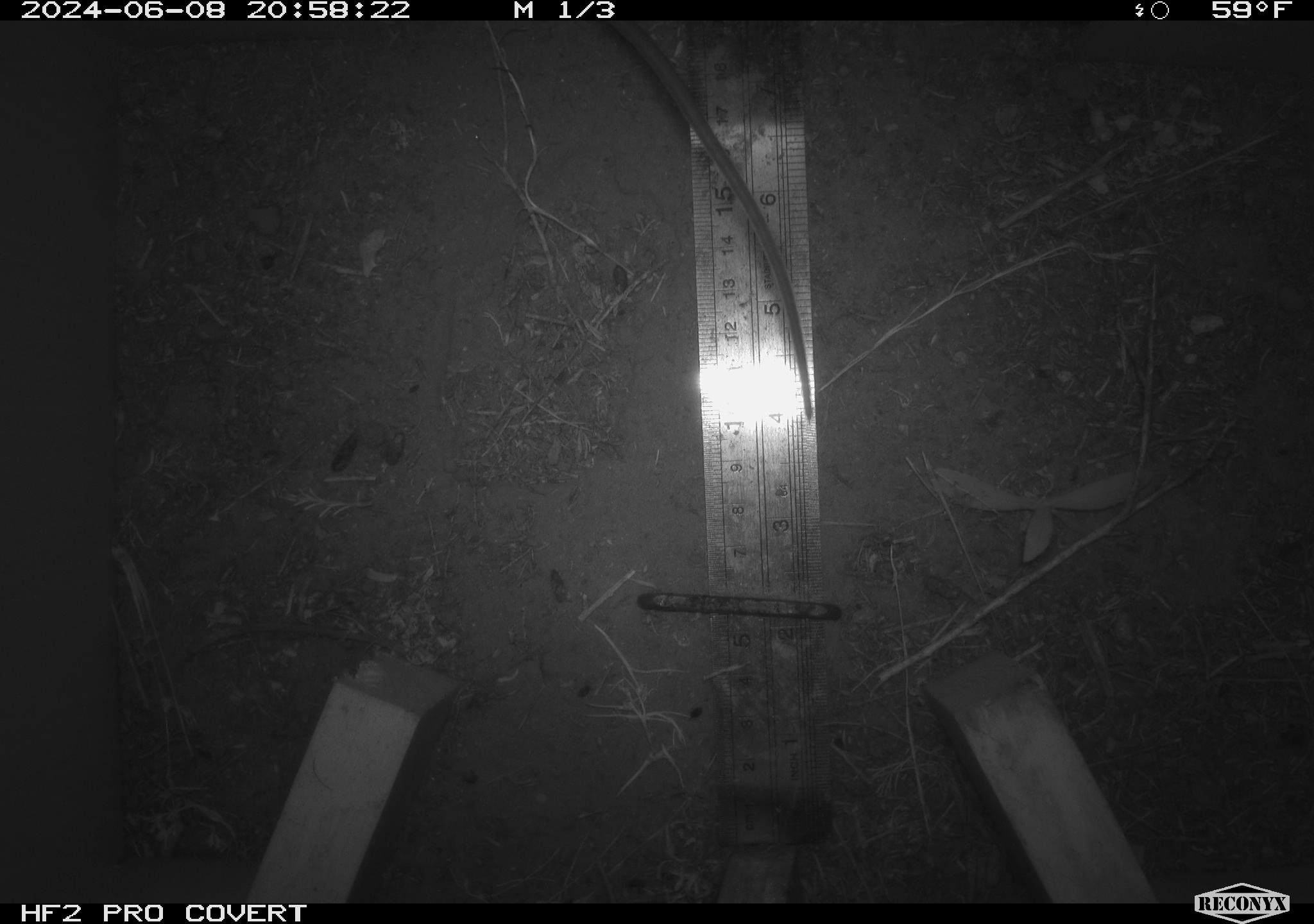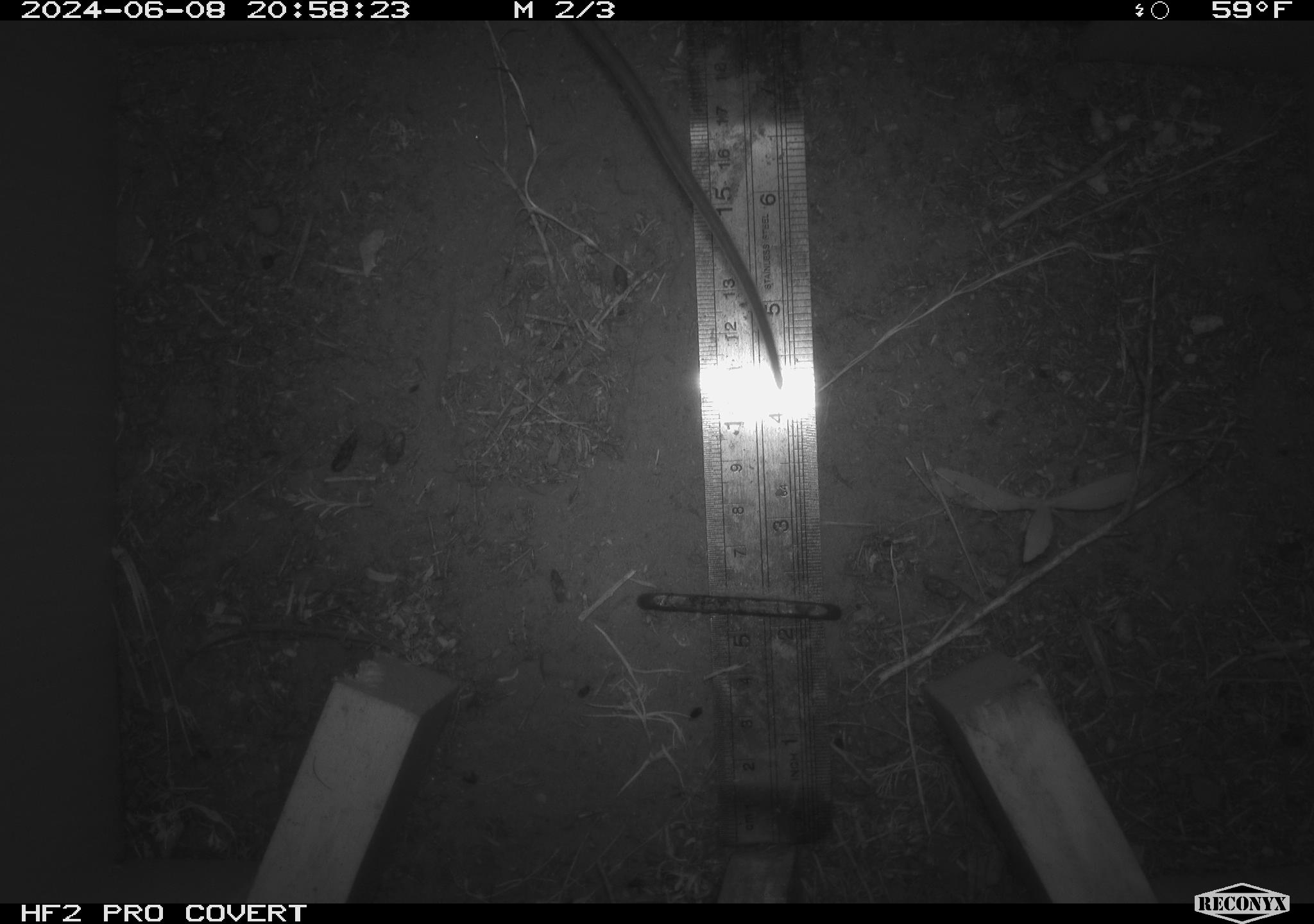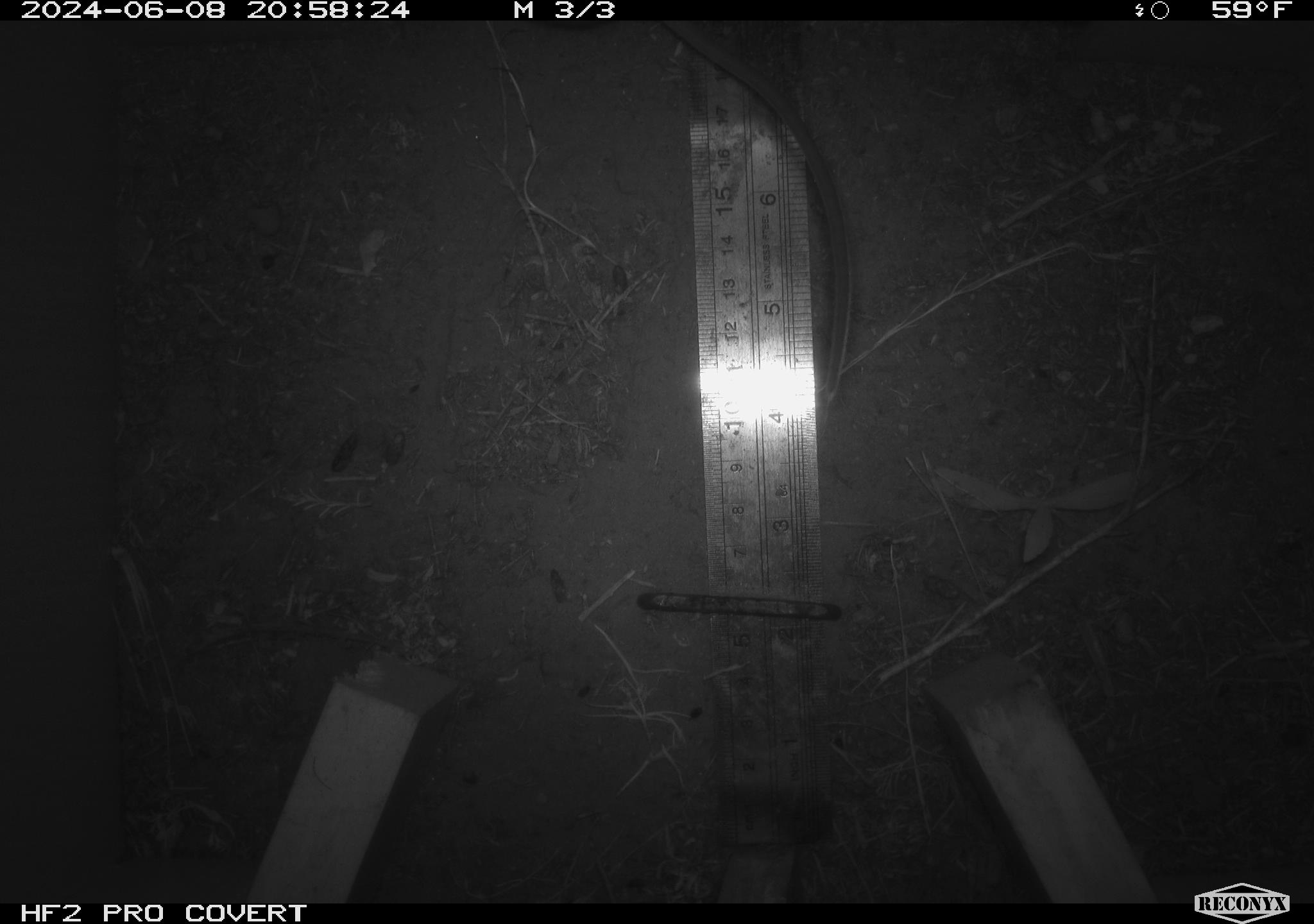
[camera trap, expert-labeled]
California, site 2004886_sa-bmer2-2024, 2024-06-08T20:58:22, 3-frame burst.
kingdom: Animalia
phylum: Chordata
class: Mammalia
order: Rodentia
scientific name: Rodentia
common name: mouse species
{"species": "mouse species (Rodentia)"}